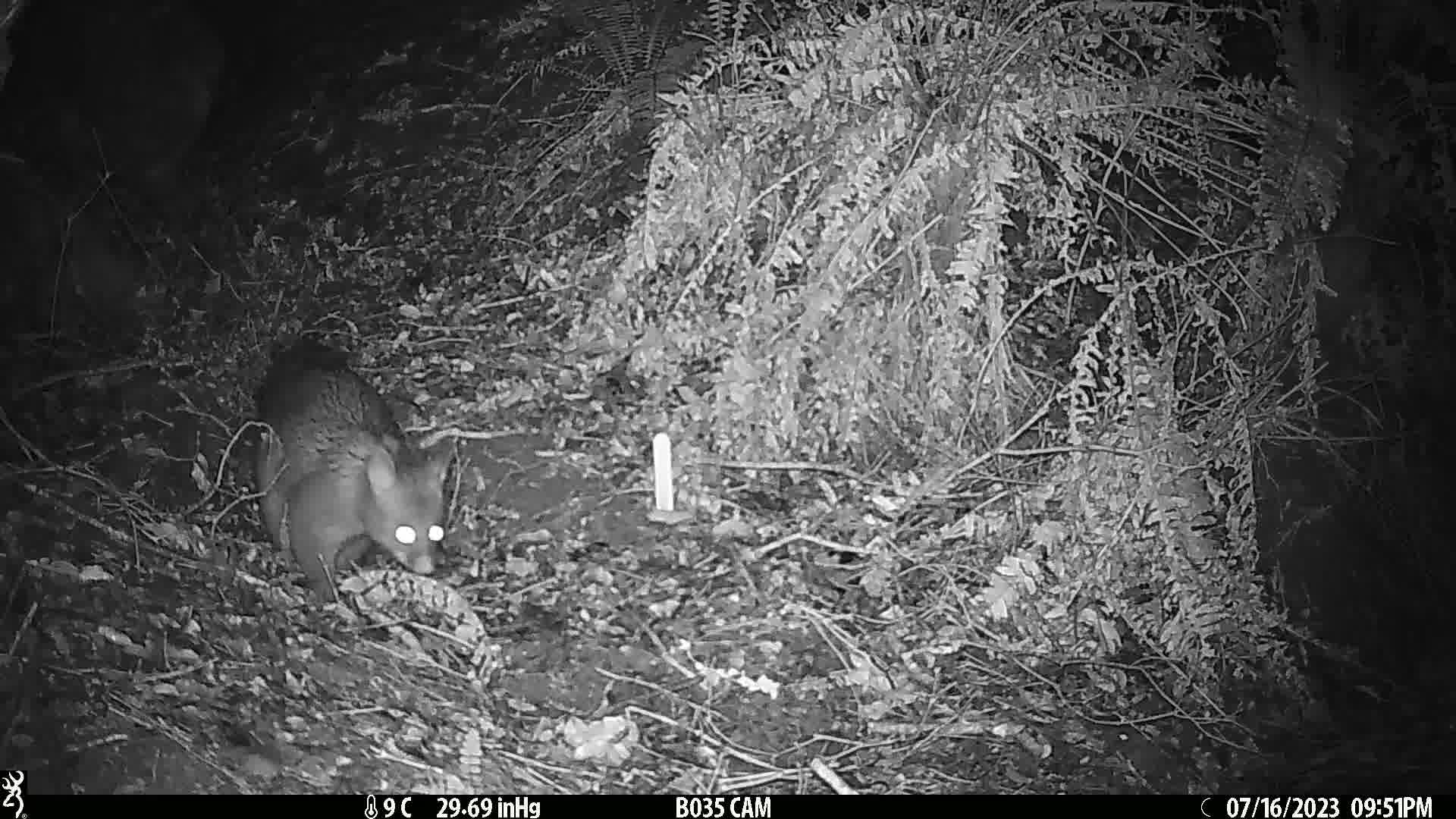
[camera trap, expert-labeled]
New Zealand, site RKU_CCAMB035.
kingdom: Animalia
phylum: Chordata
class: Mammalia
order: Diprotodontia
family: Phalangeridae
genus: Trichosurus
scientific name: Trichosurus vulpecula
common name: common brushtail possum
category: possum